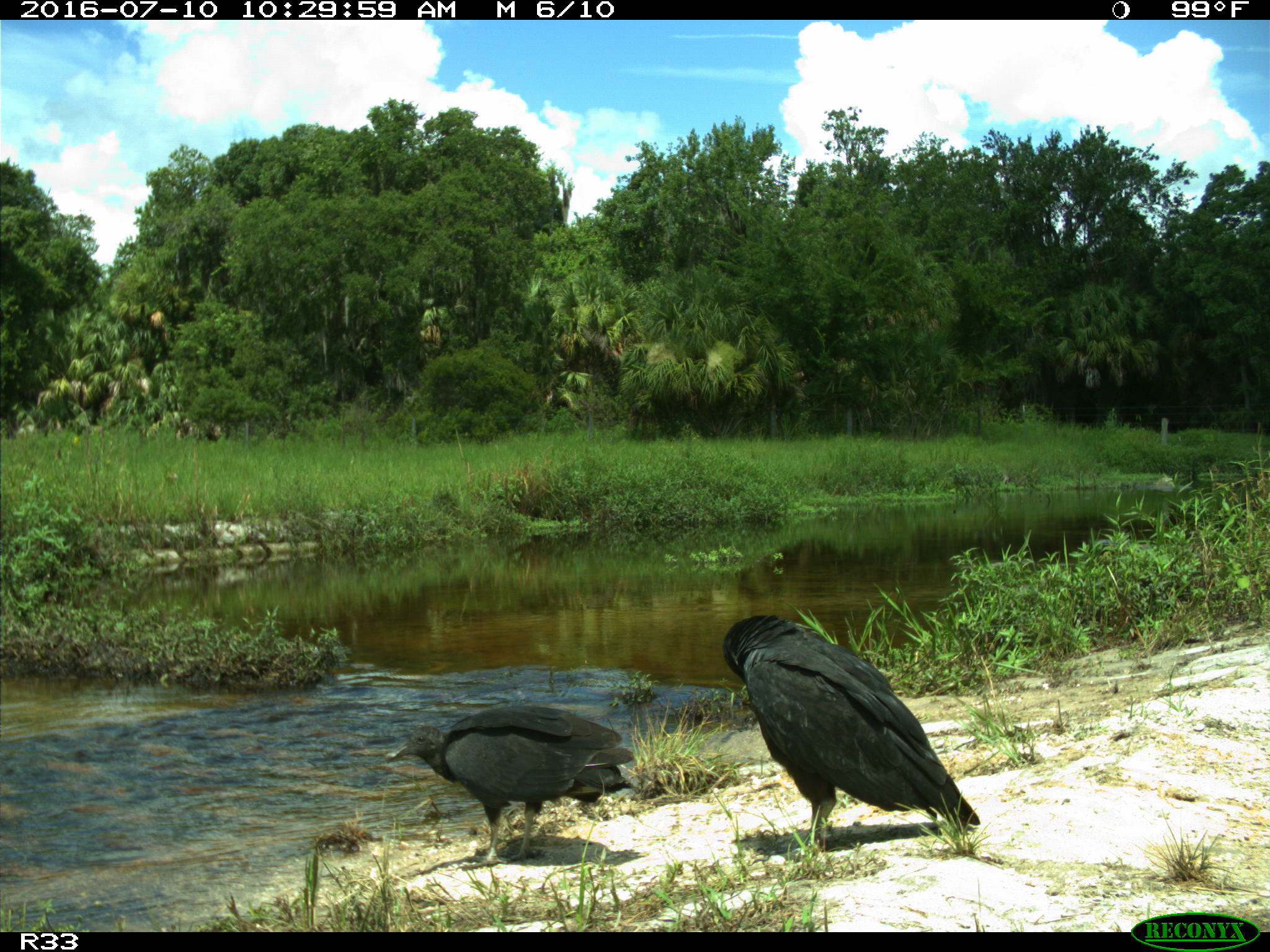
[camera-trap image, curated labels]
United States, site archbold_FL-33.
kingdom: Animalia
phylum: Chordata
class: Aves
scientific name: Aves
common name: birds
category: unidentified bird